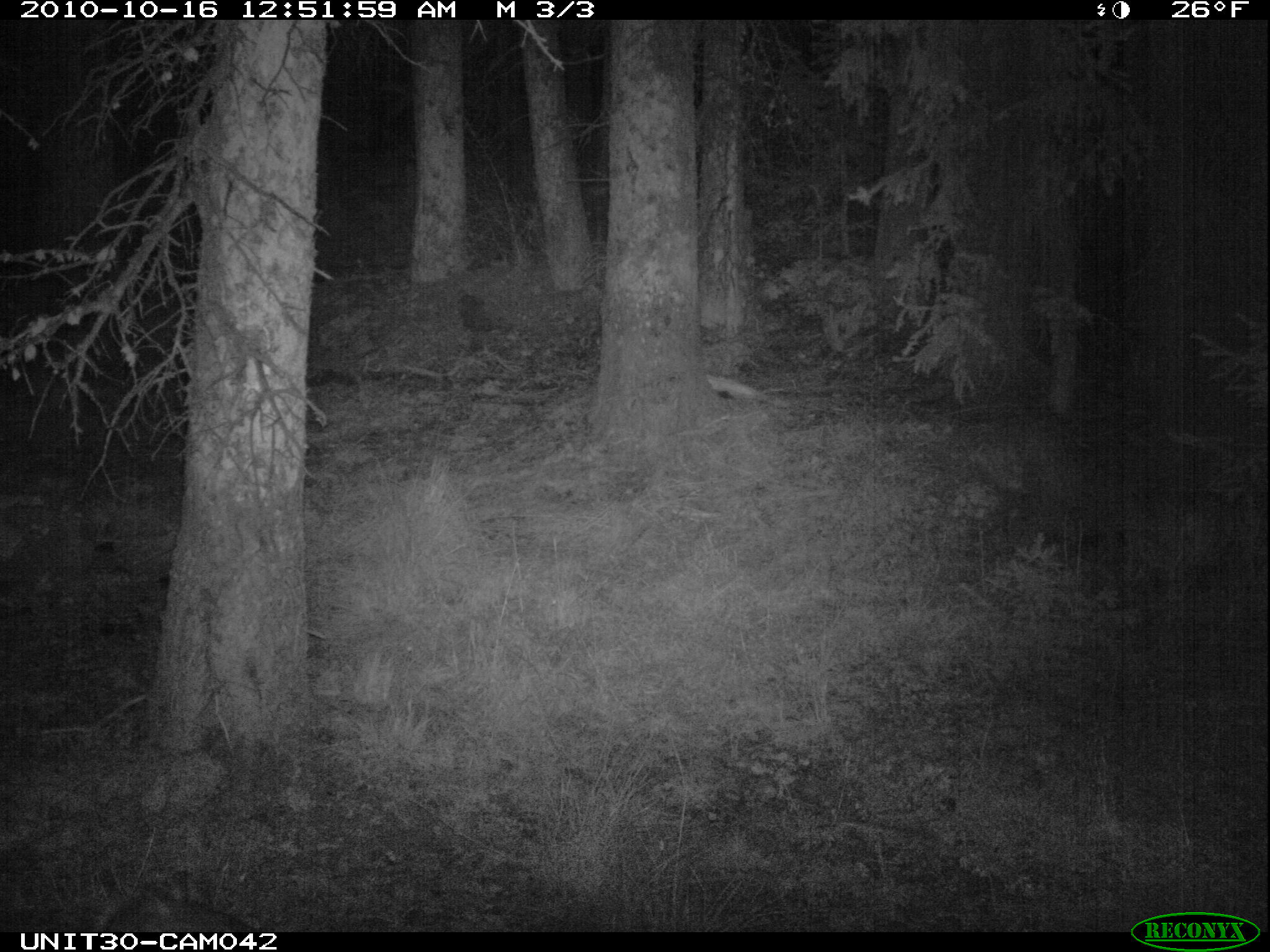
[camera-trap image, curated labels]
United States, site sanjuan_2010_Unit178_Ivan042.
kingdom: Animalia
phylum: Chordata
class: Mammalia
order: Artiodactyla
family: Cervidae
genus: Odocoileus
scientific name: Odocoileus hemionus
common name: mule deer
Odocoileus hemionus (mule deer).